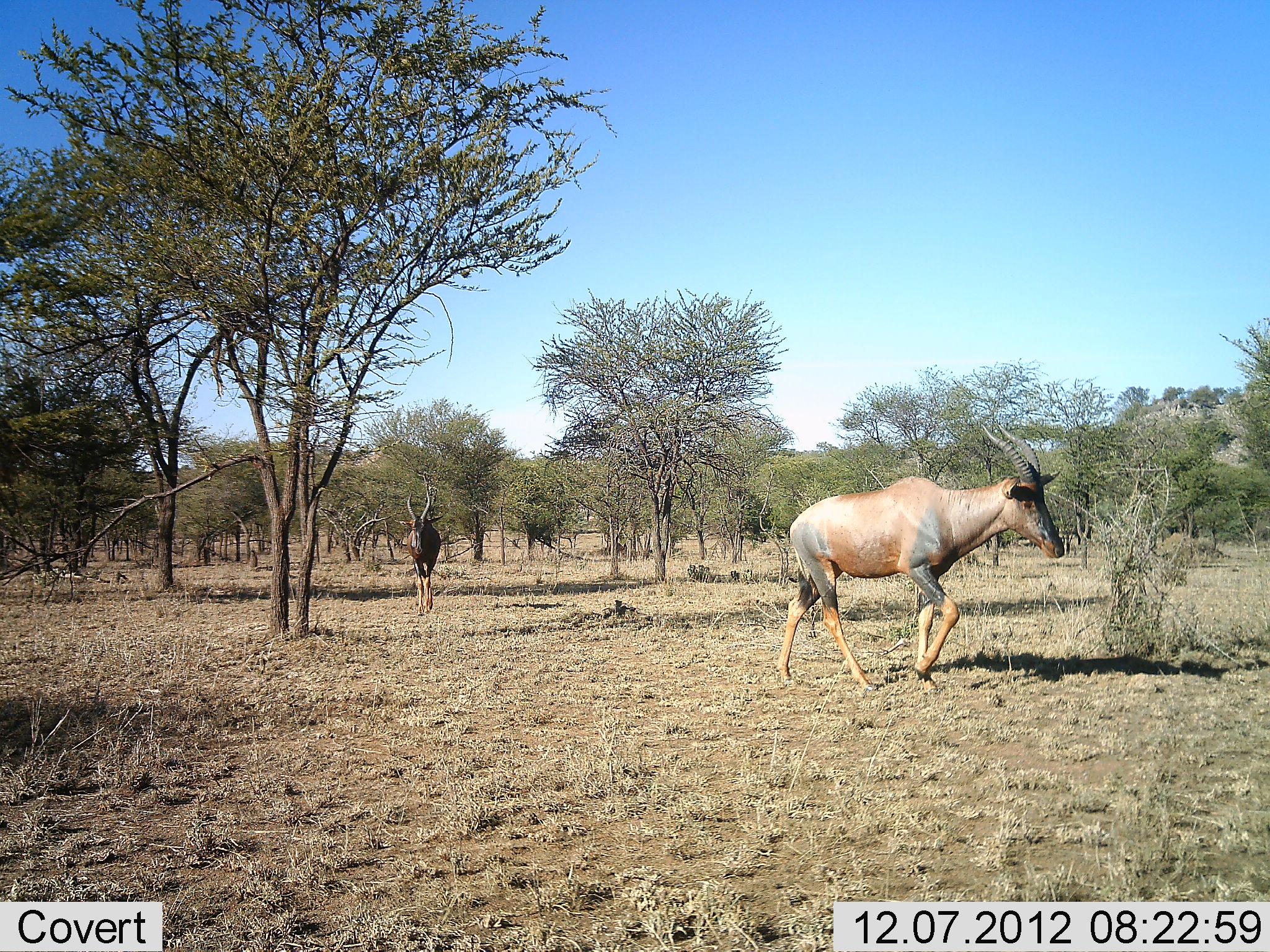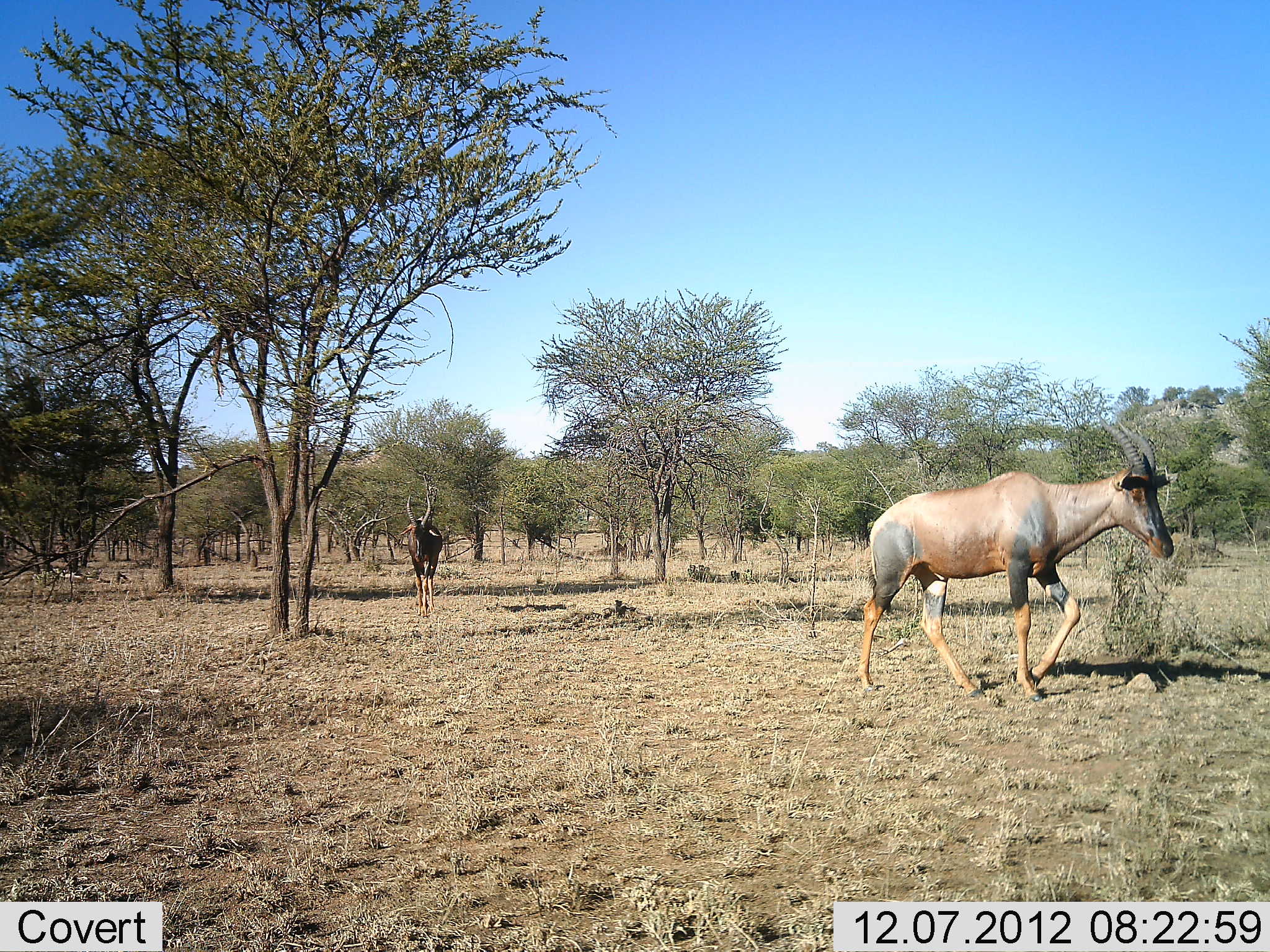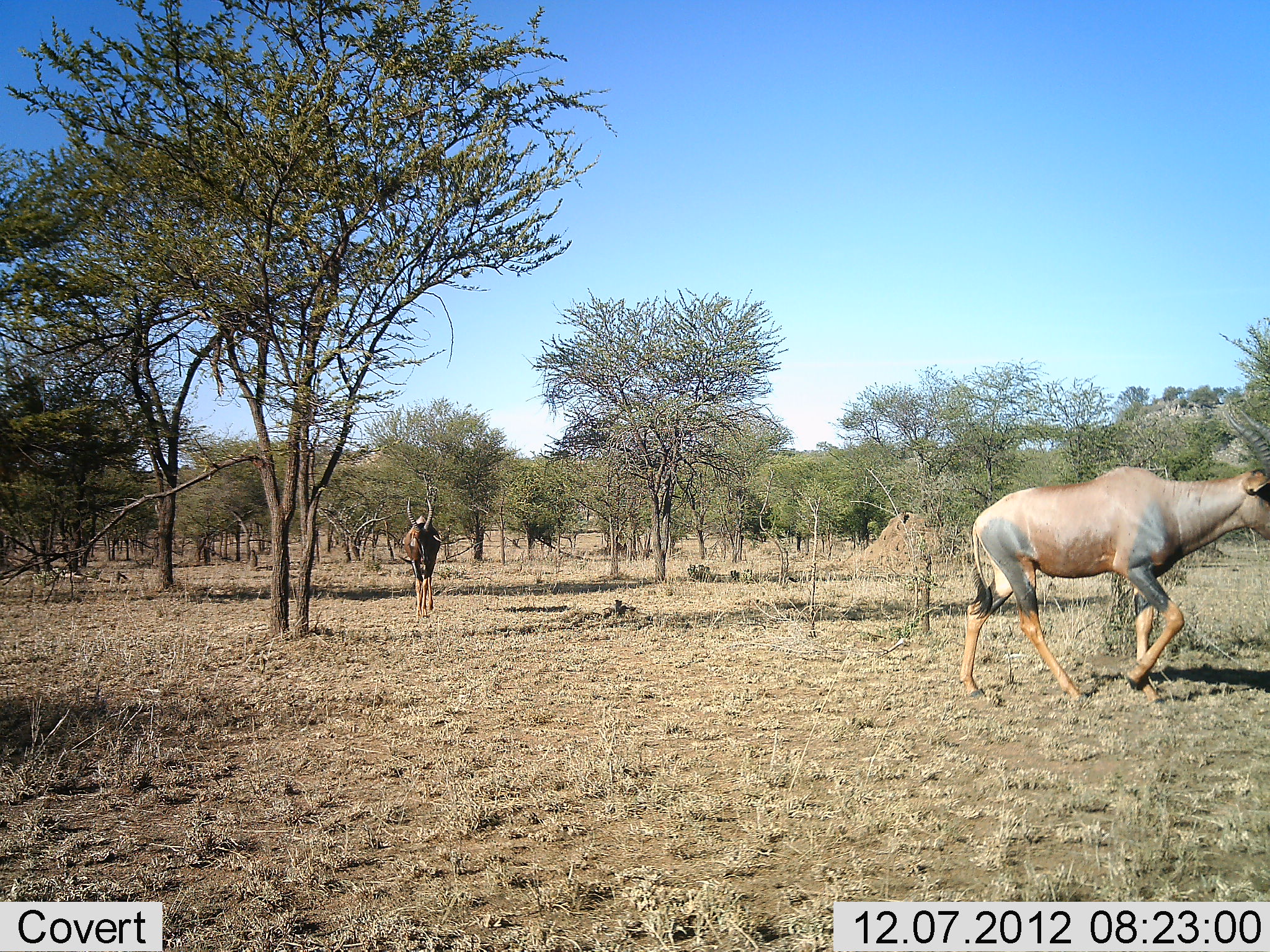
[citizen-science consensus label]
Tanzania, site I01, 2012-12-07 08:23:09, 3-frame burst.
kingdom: Animalia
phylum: Chordata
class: Mammalia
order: Artiodactyla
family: Bovidae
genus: Damaliscus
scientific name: Damaliscus lunatus jimela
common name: topi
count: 2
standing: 3%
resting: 3%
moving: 97%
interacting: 0%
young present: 0%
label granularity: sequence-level